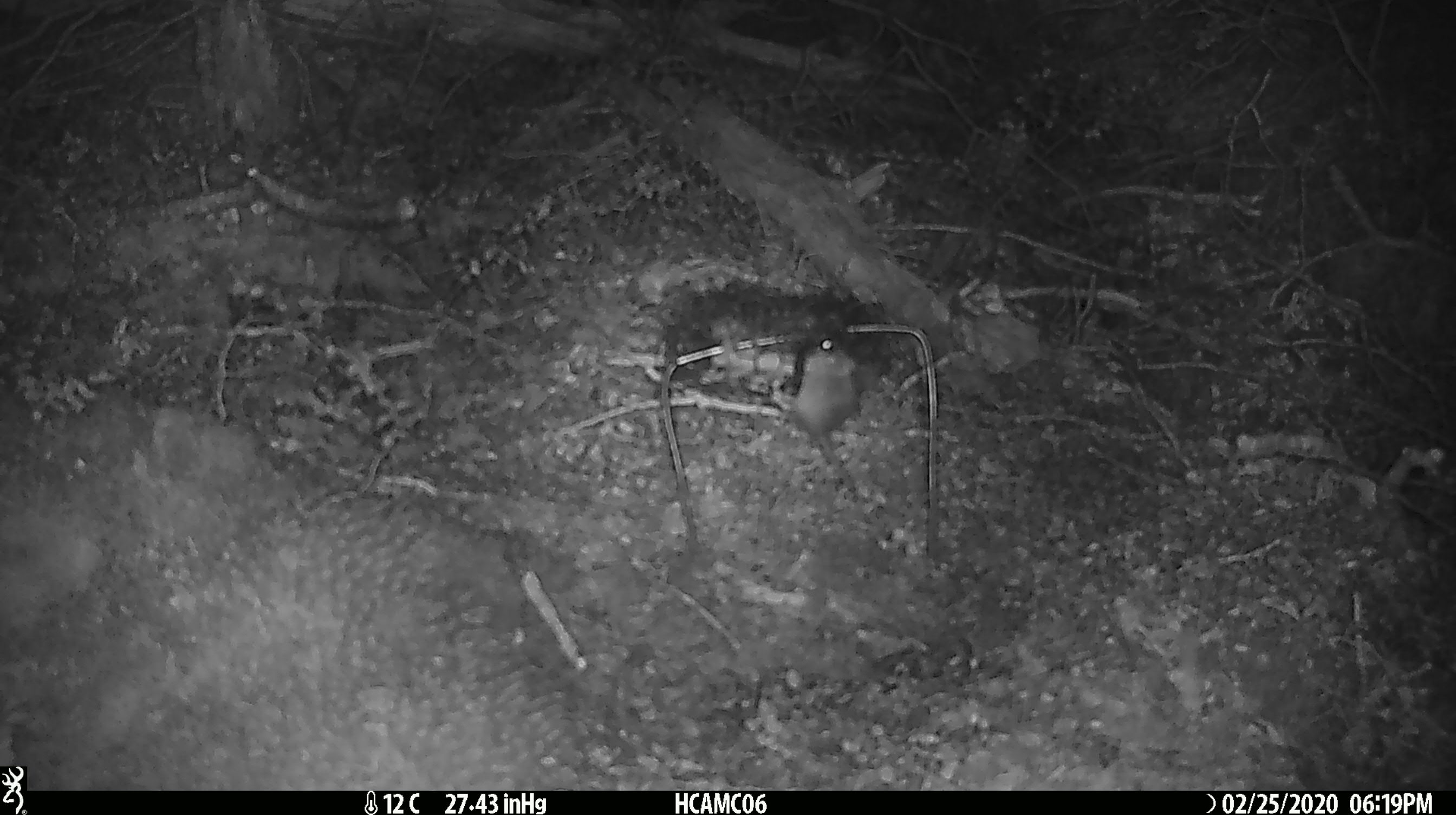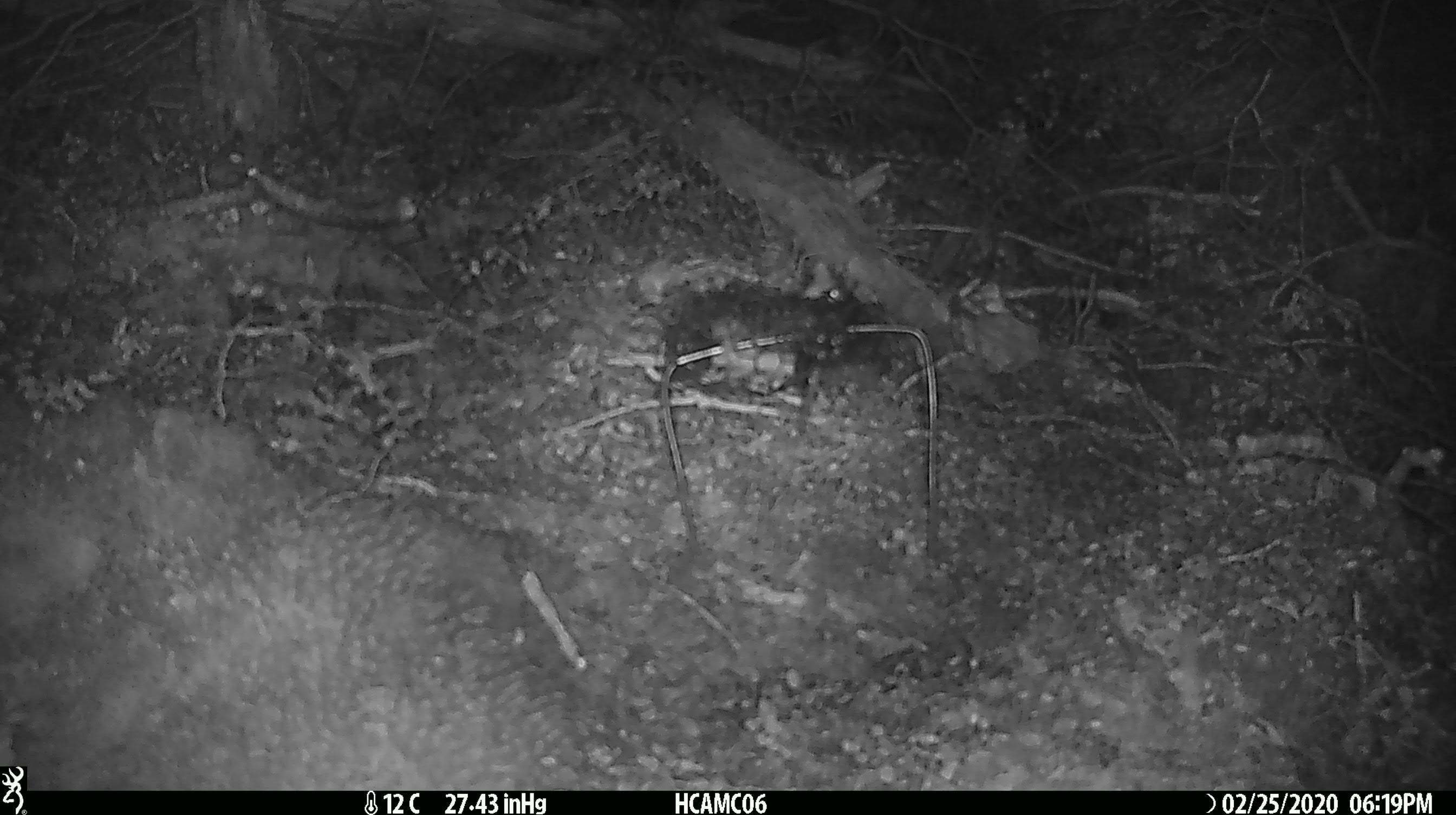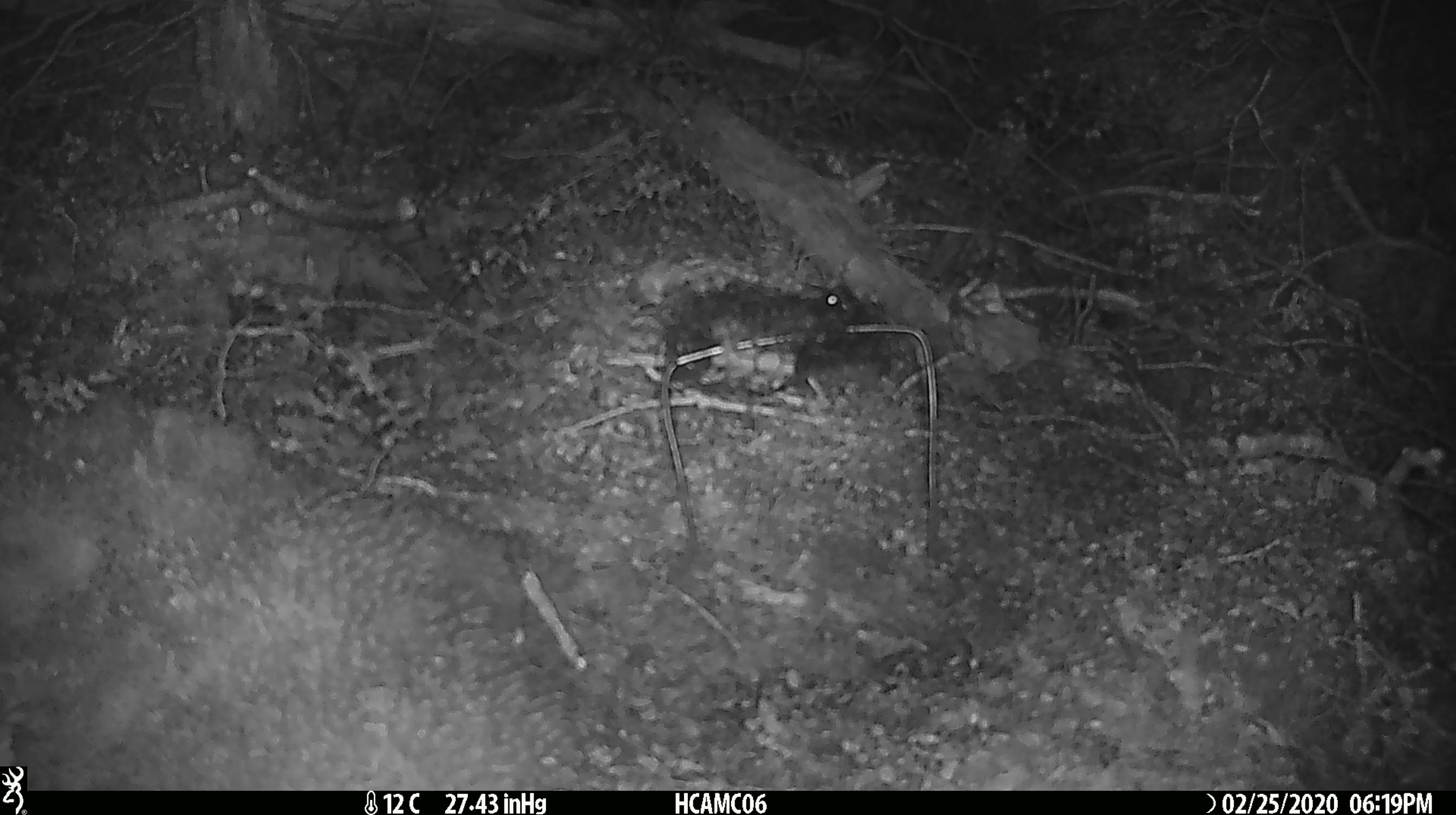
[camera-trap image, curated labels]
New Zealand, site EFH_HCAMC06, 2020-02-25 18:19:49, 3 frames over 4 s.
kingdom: Animalia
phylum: Chordata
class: Mammalia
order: Rodentia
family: Muridae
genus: Mus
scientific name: Mus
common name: mouse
Mouse (Mus).